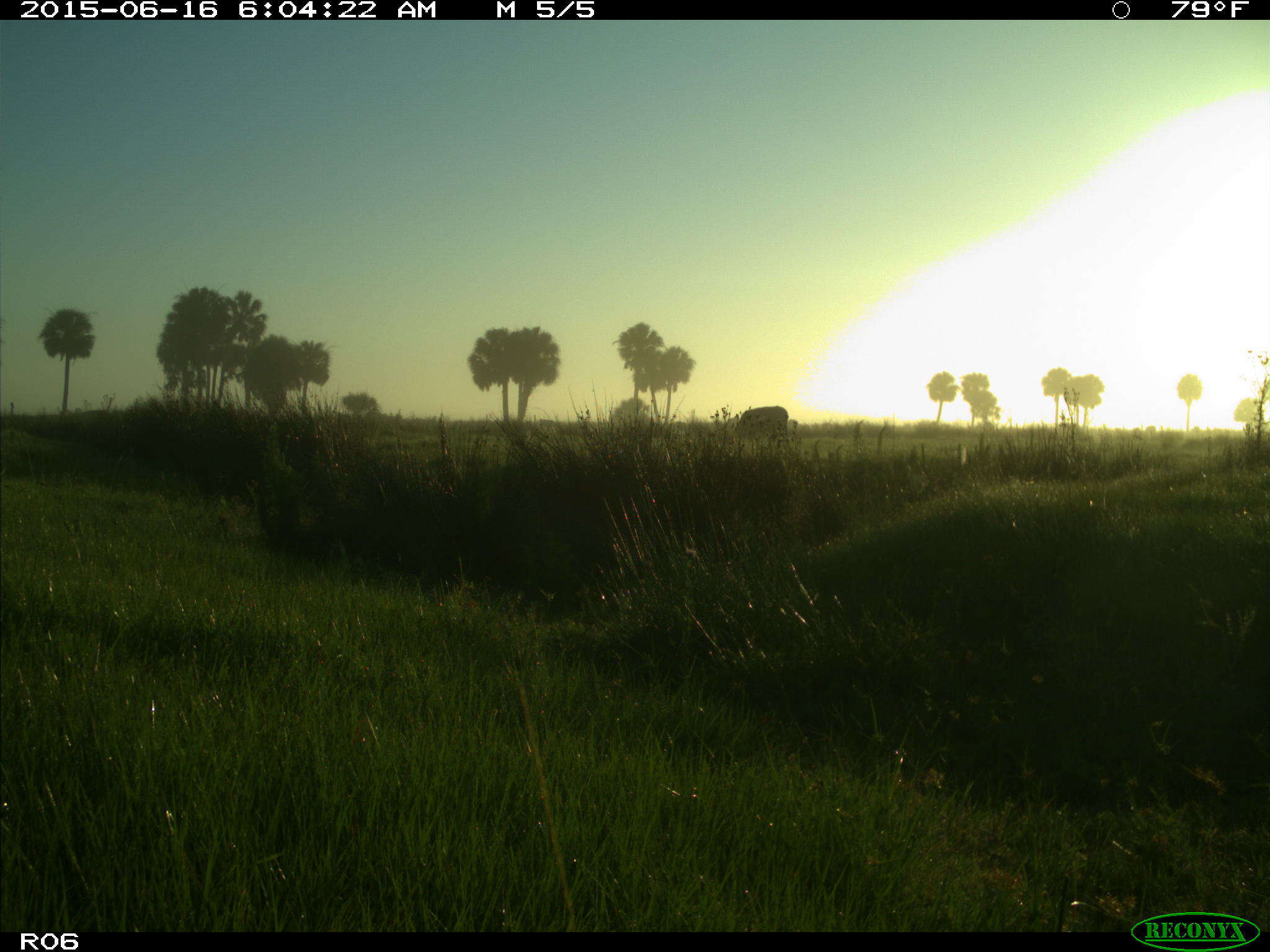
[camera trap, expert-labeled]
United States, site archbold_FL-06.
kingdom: Animalia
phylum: Chordata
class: Mammalia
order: Artiodactyla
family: Bovidae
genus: Bos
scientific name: Bos taurus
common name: domestic cow